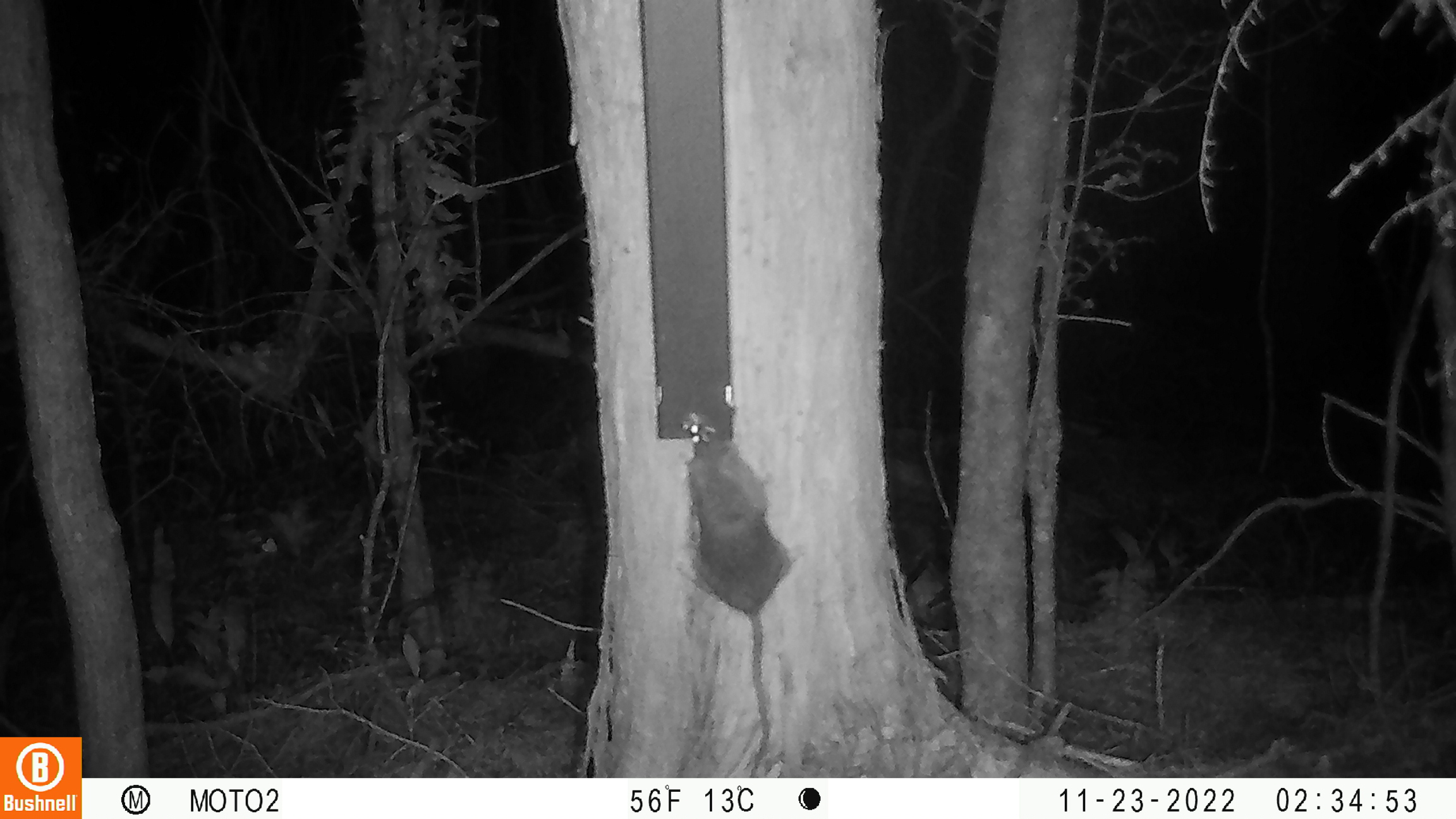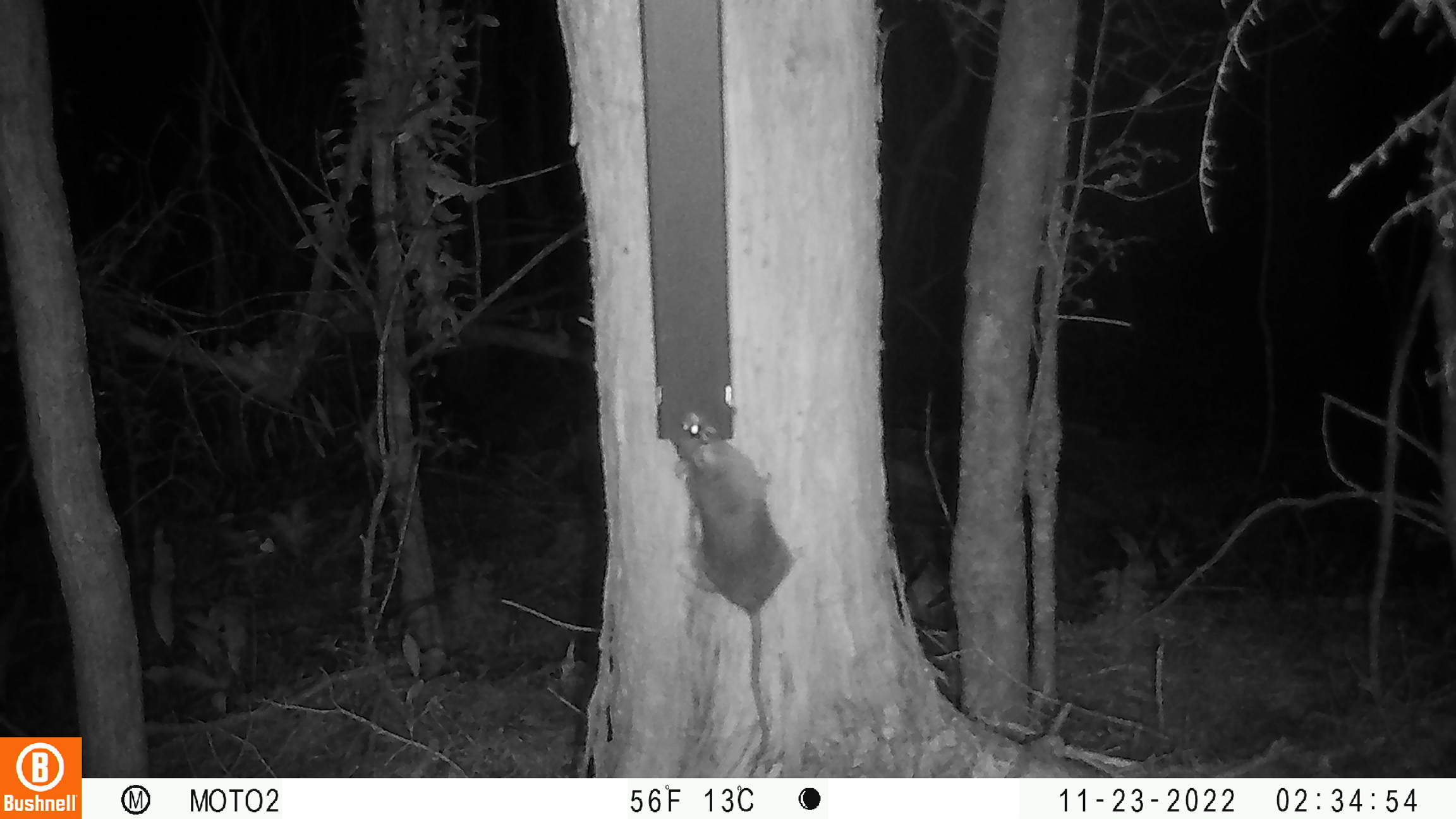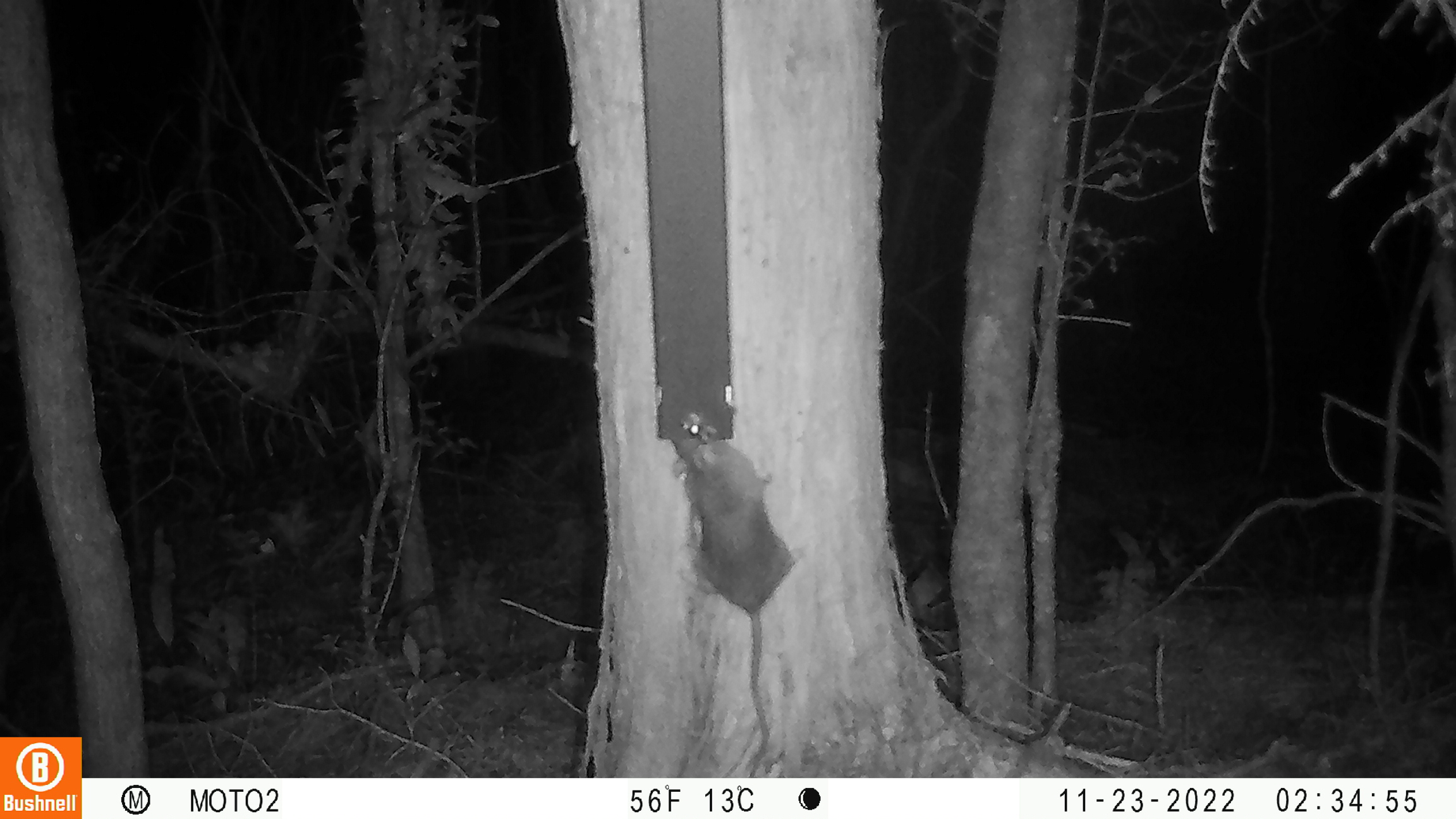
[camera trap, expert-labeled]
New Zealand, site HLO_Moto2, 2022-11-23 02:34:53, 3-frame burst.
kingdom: Animalia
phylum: Chordata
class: Mammalia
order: Rodentia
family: Muridae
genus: Rattus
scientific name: Rattus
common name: rat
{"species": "rat (Rattus)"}